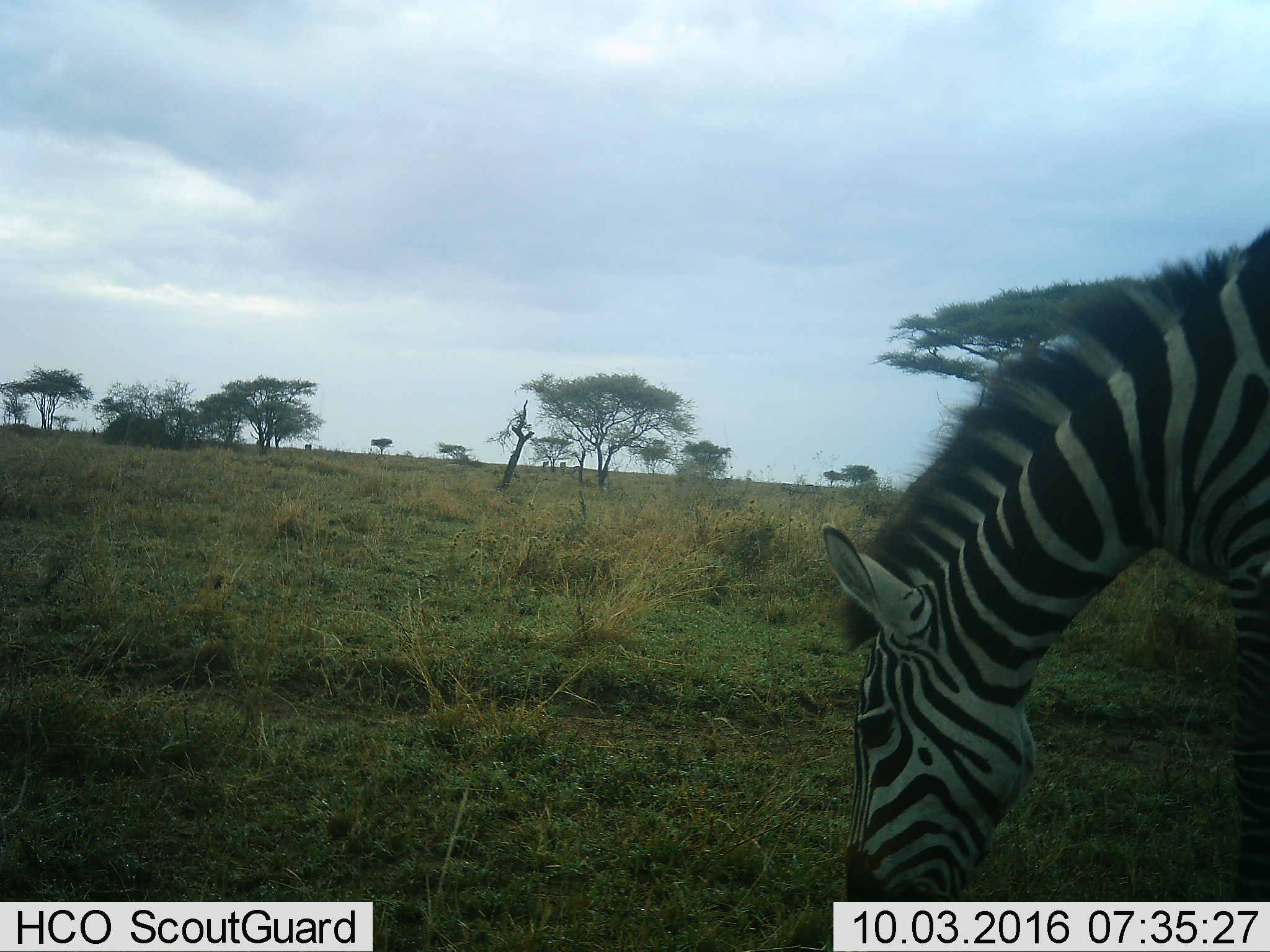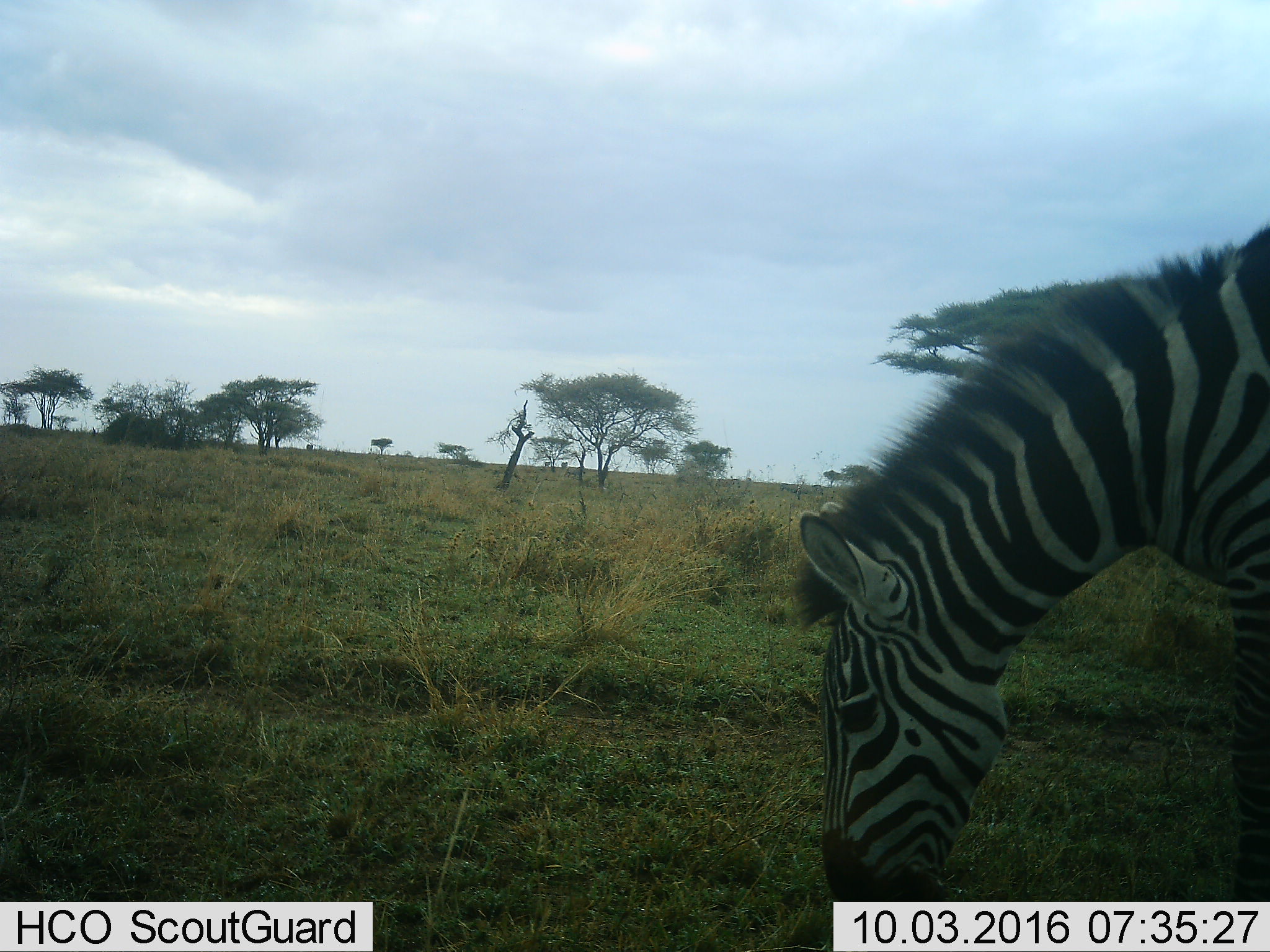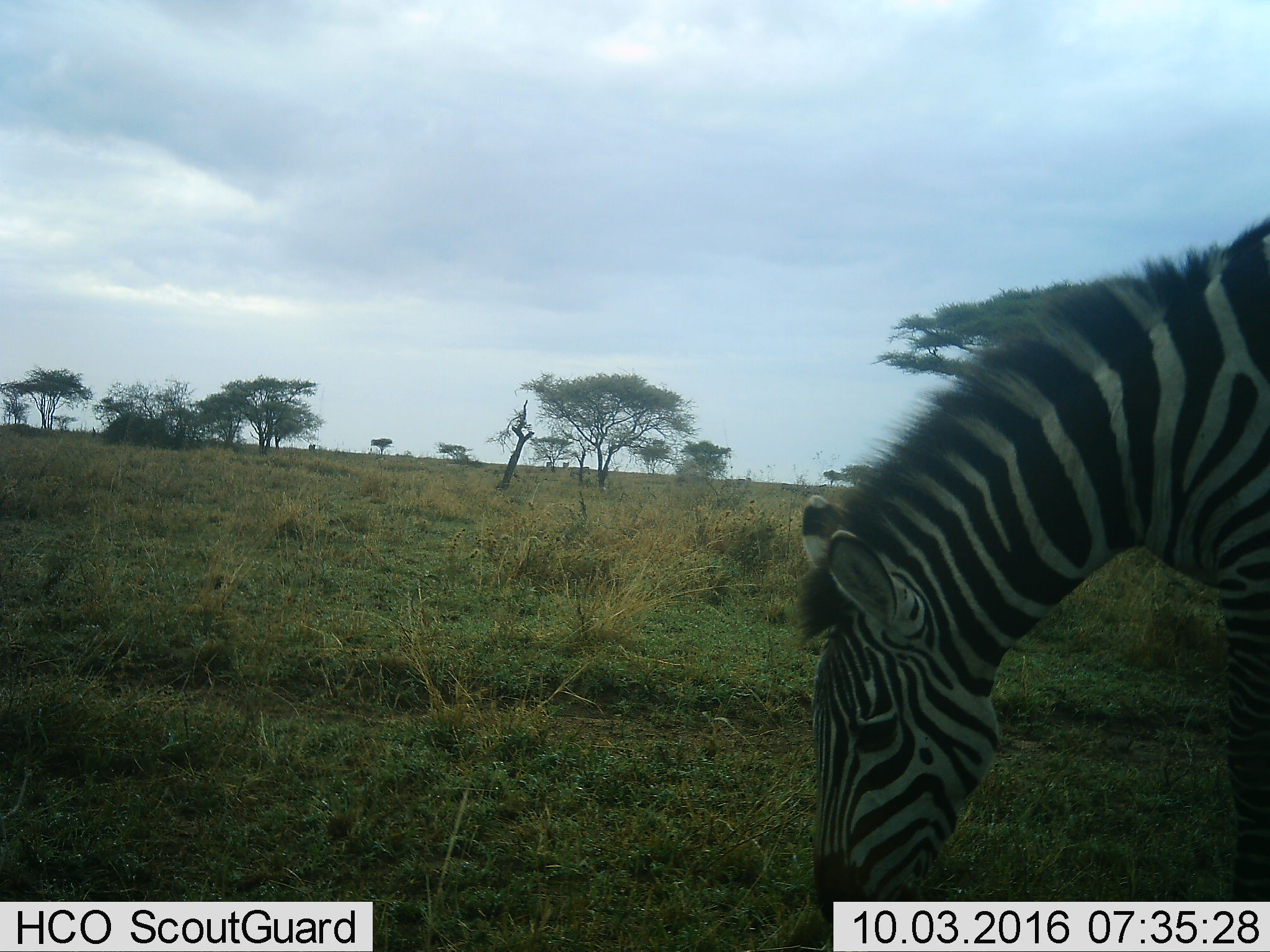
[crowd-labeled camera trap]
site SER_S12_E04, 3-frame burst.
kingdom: Animalia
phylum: Chordata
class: Mammalia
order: Perissodactyla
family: Equidae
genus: Equus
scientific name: Equus quagga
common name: plains zebra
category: zebraplains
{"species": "zebraplains (plains zebra) (Equus quagga)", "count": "1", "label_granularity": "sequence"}